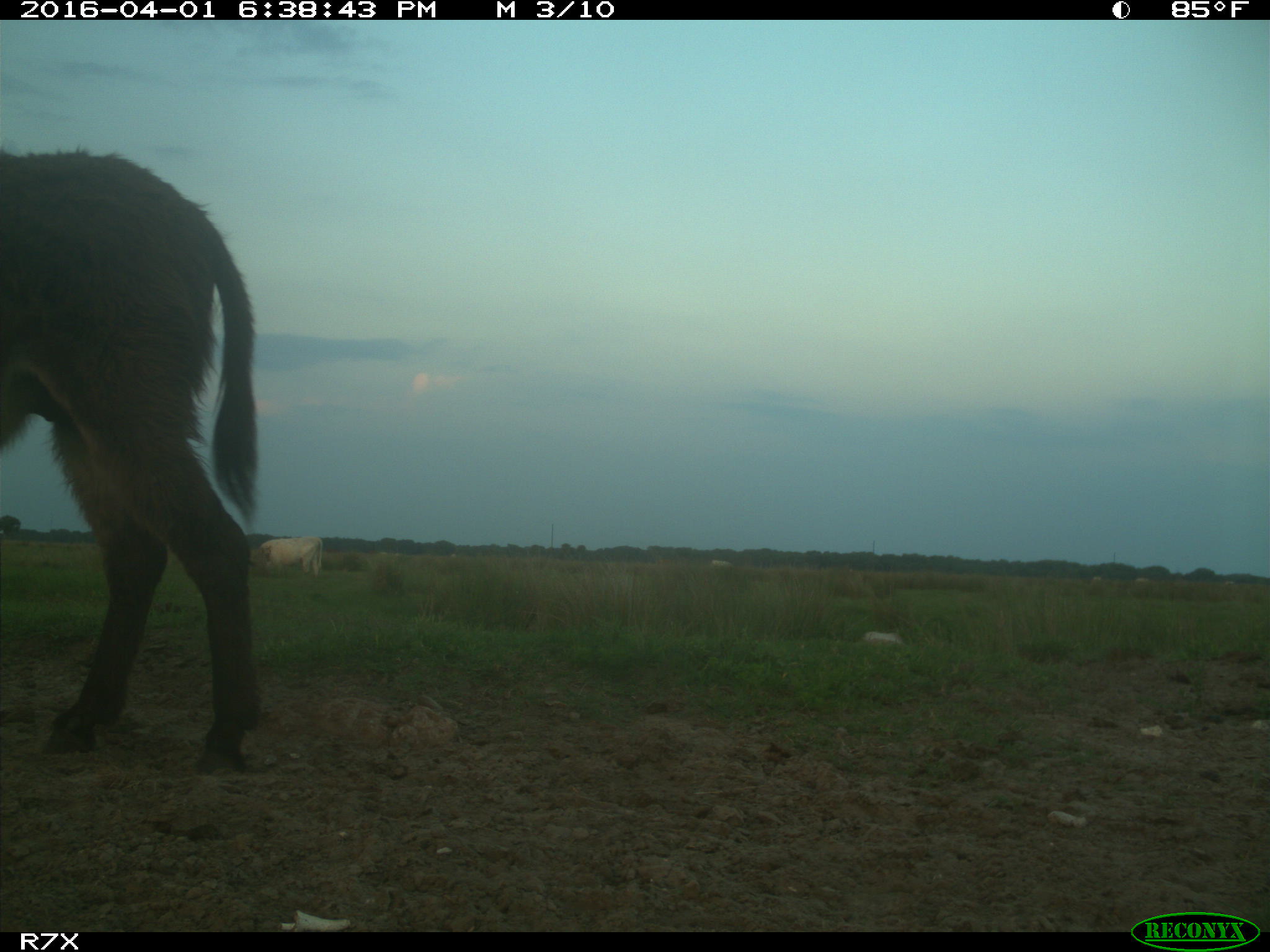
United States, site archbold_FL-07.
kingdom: Animalia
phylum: Chordata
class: Mammalia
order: Artiodactyla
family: Bovidae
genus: Bos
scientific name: Bos taurus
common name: domestic cow